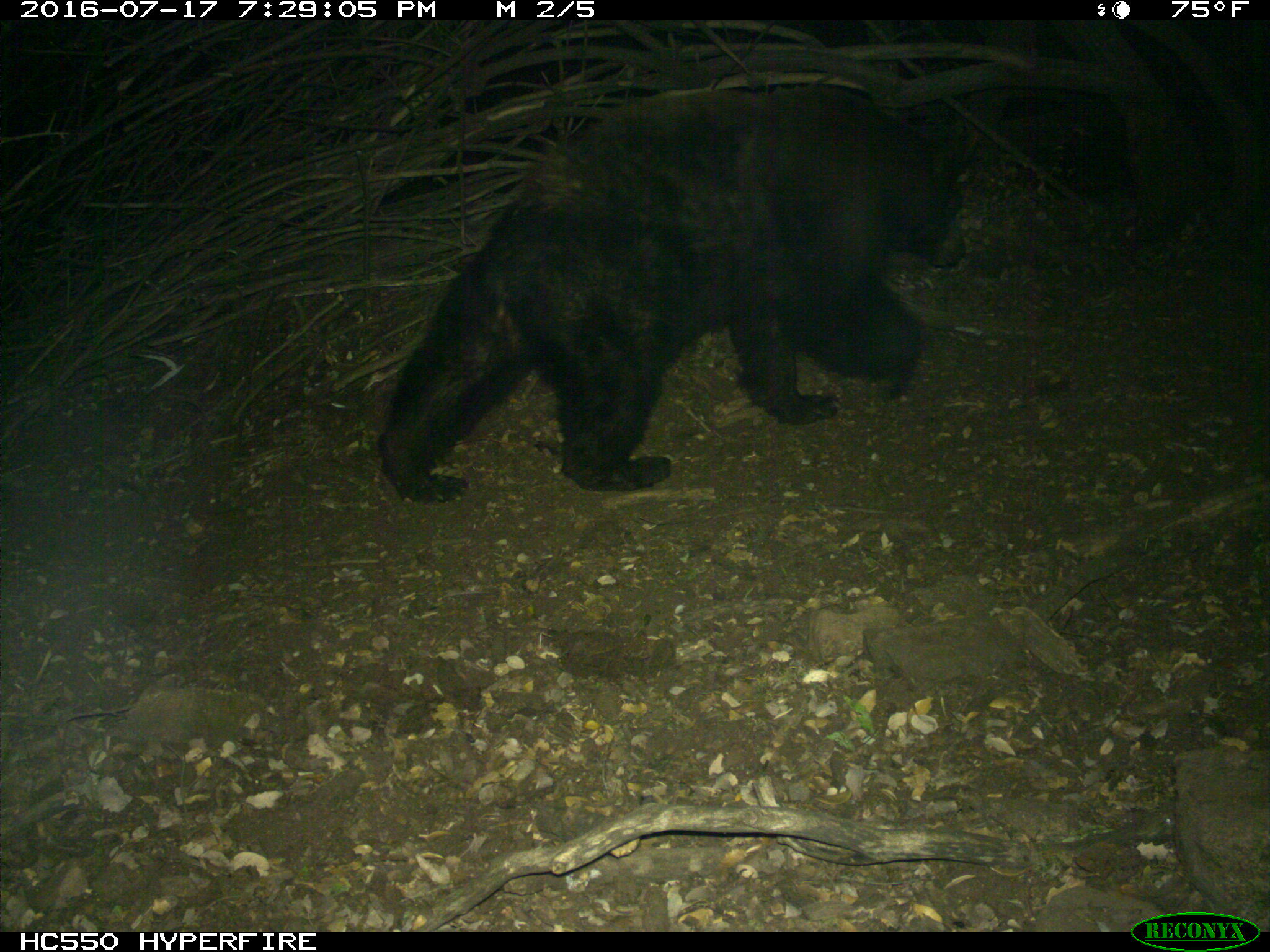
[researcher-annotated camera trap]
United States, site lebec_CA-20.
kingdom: Animalia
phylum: Chordata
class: Mammalia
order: Carnivora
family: Ursidae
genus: Ursus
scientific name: Ursus americanus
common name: american black bear